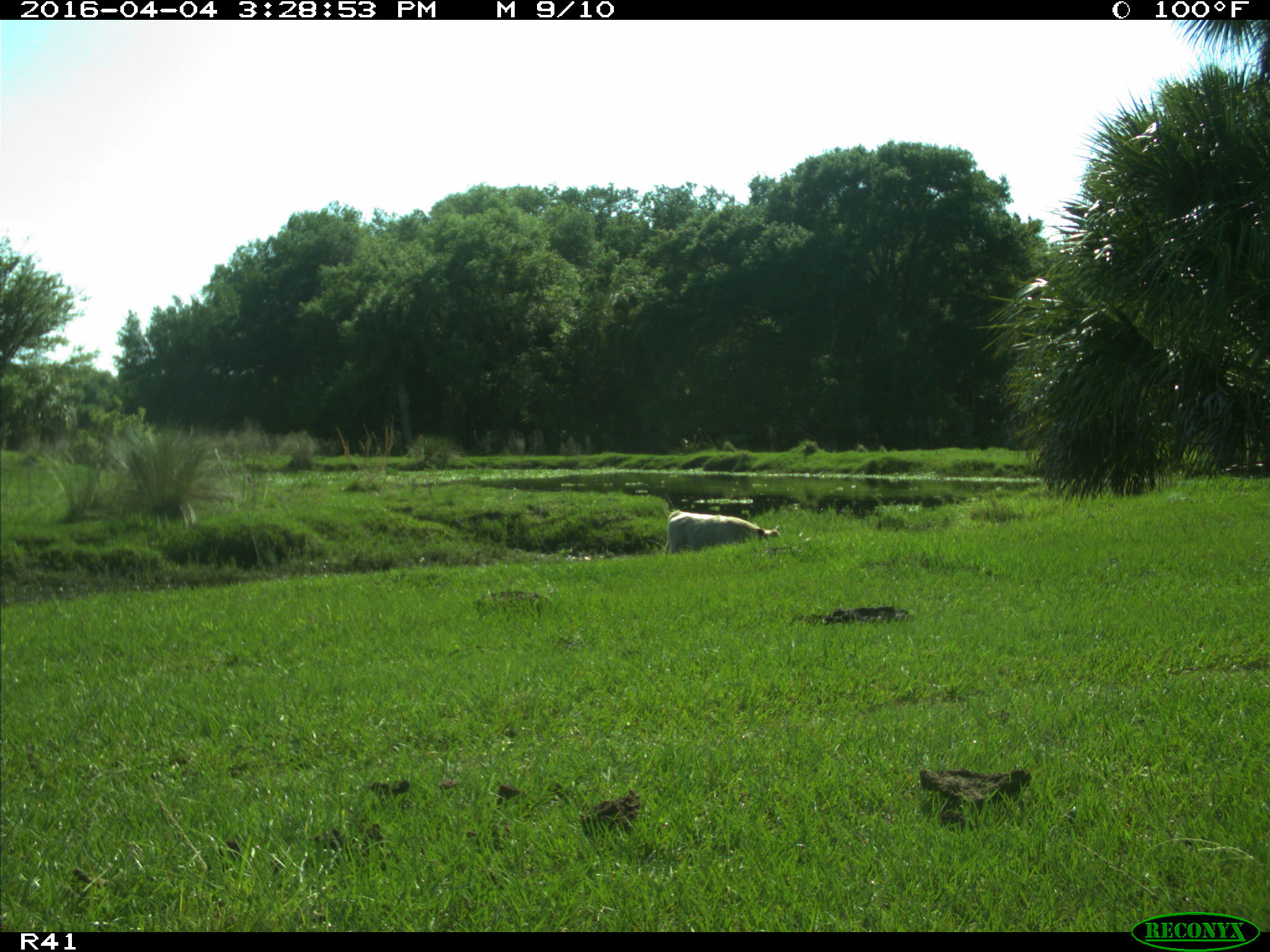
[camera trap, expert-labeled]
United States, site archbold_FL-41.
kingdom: Animalia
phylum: Chordata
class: Mammalia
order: Artiodactyla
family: Bovidae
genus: Bos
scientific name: Bos taurus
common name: domestic cow